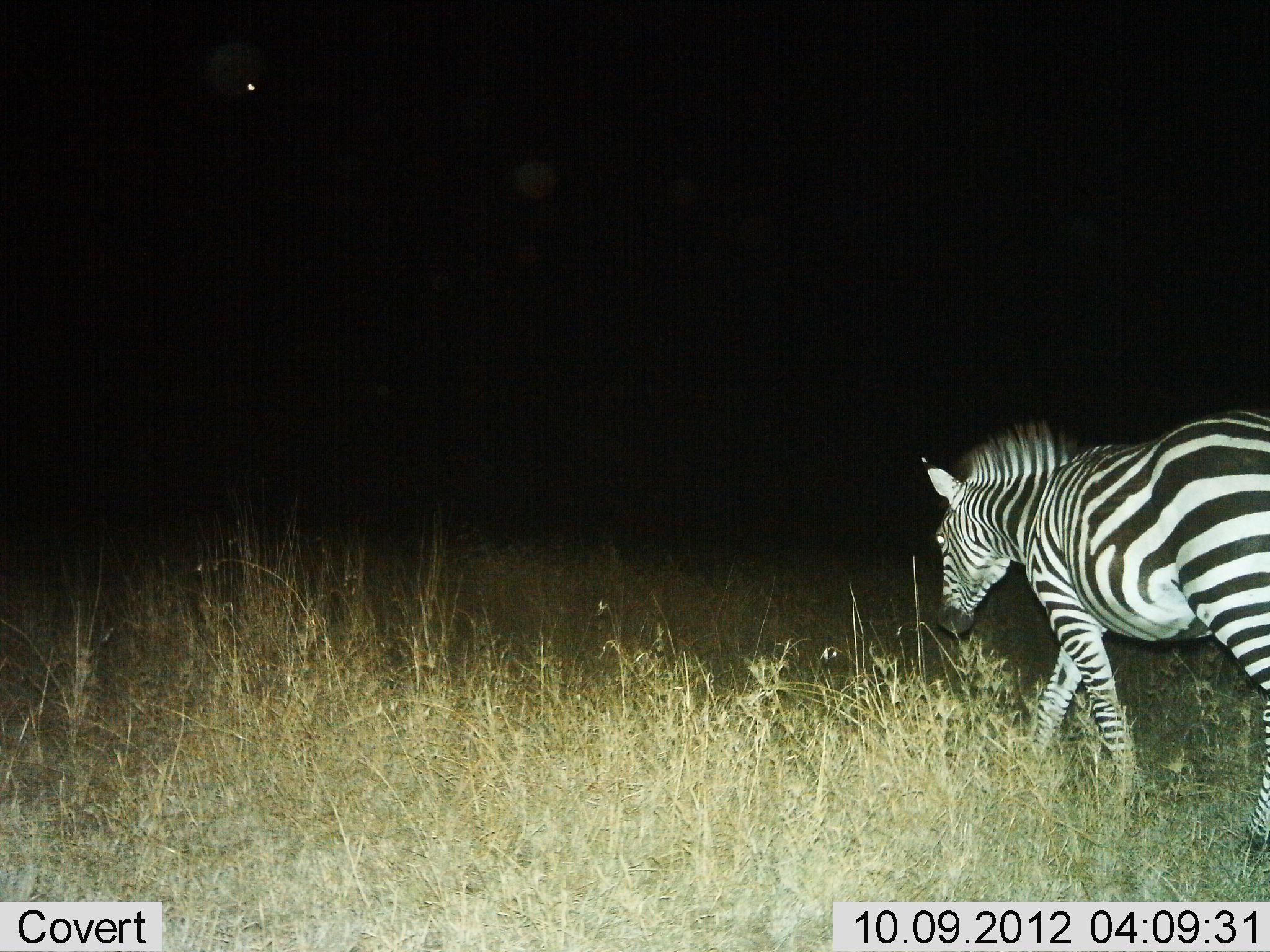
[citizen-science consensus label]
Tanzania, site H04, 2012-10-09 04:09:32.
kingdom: Animalia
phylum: Chordata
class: Mammalia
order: Perissodactyla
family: Equidae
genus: Equus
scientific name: Equus quagga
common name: plains zebra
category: zebra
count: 1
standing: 10%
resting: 0%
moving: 100%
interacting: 0%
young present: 0%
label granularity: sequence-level